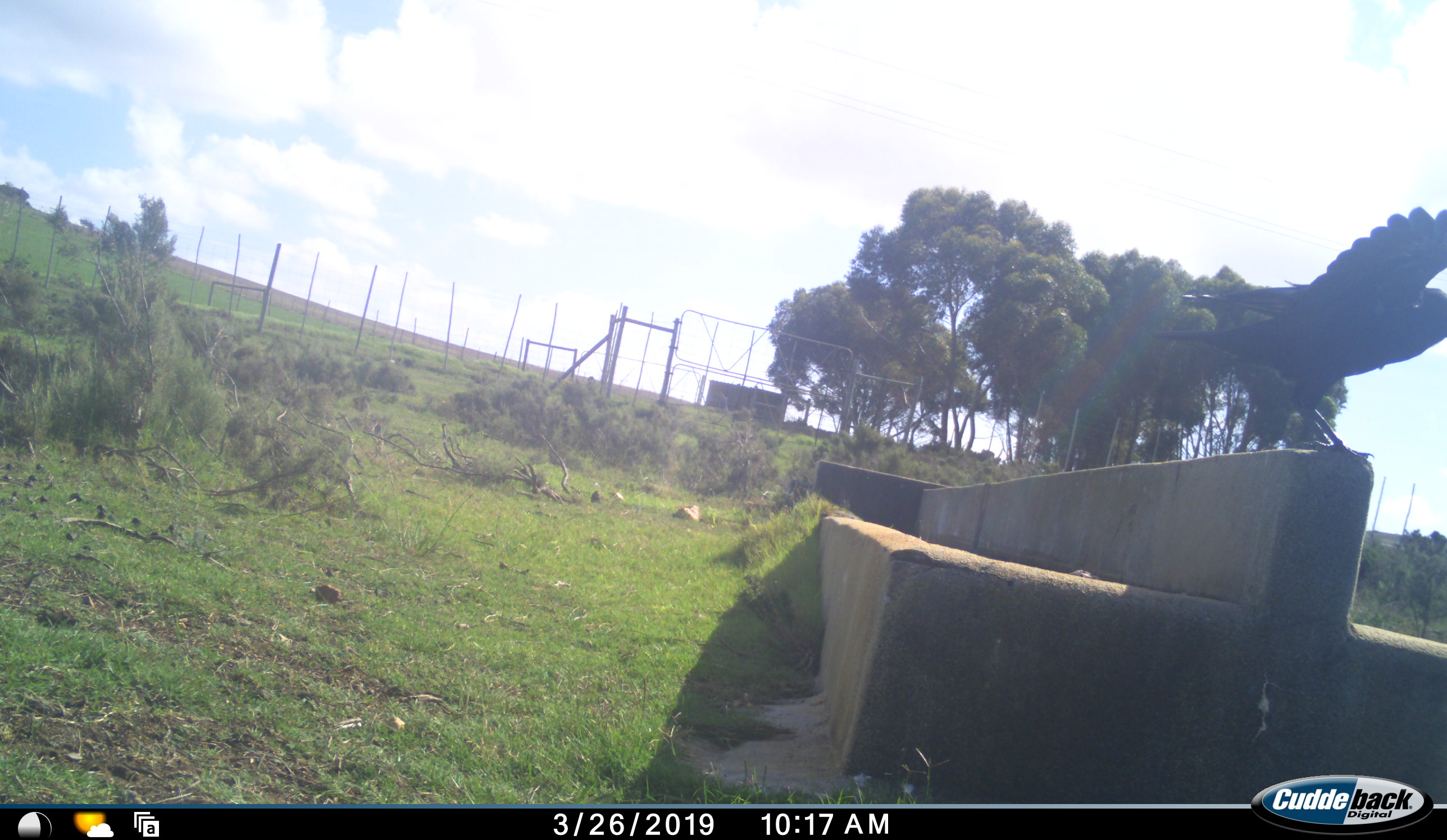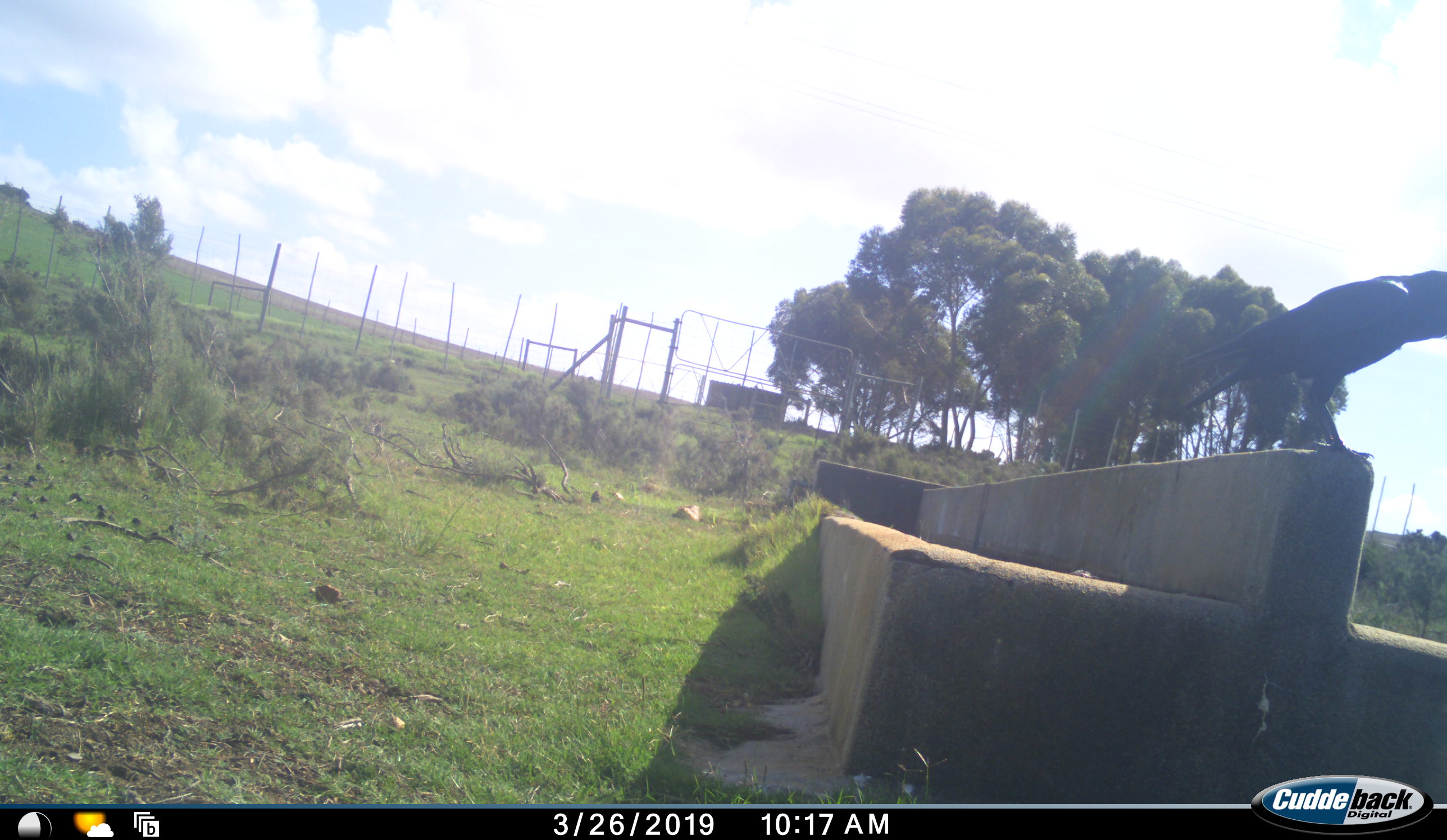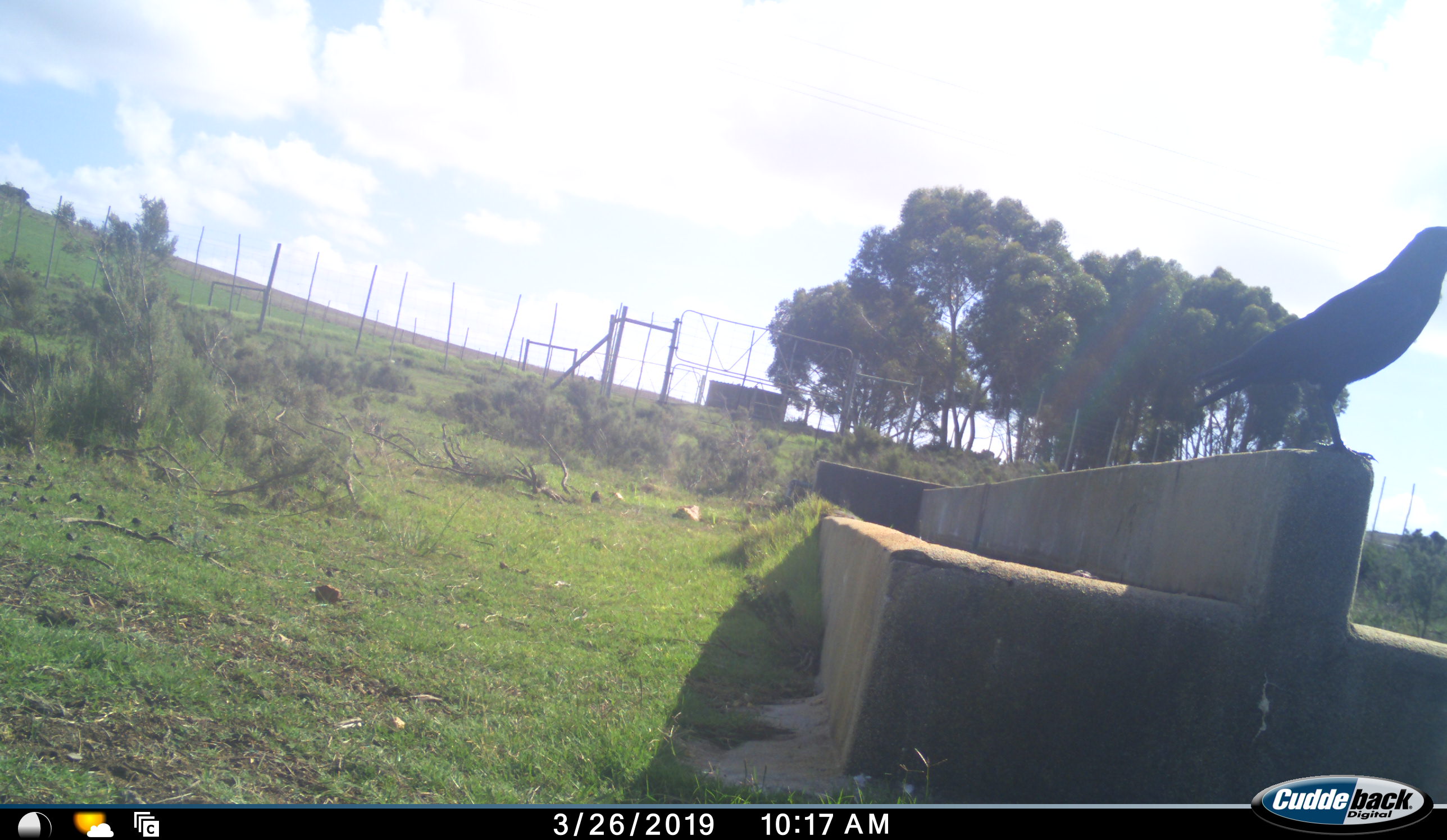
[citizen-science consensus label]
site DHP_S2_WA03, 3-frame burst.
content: unidentified animal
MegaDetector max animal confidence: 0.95